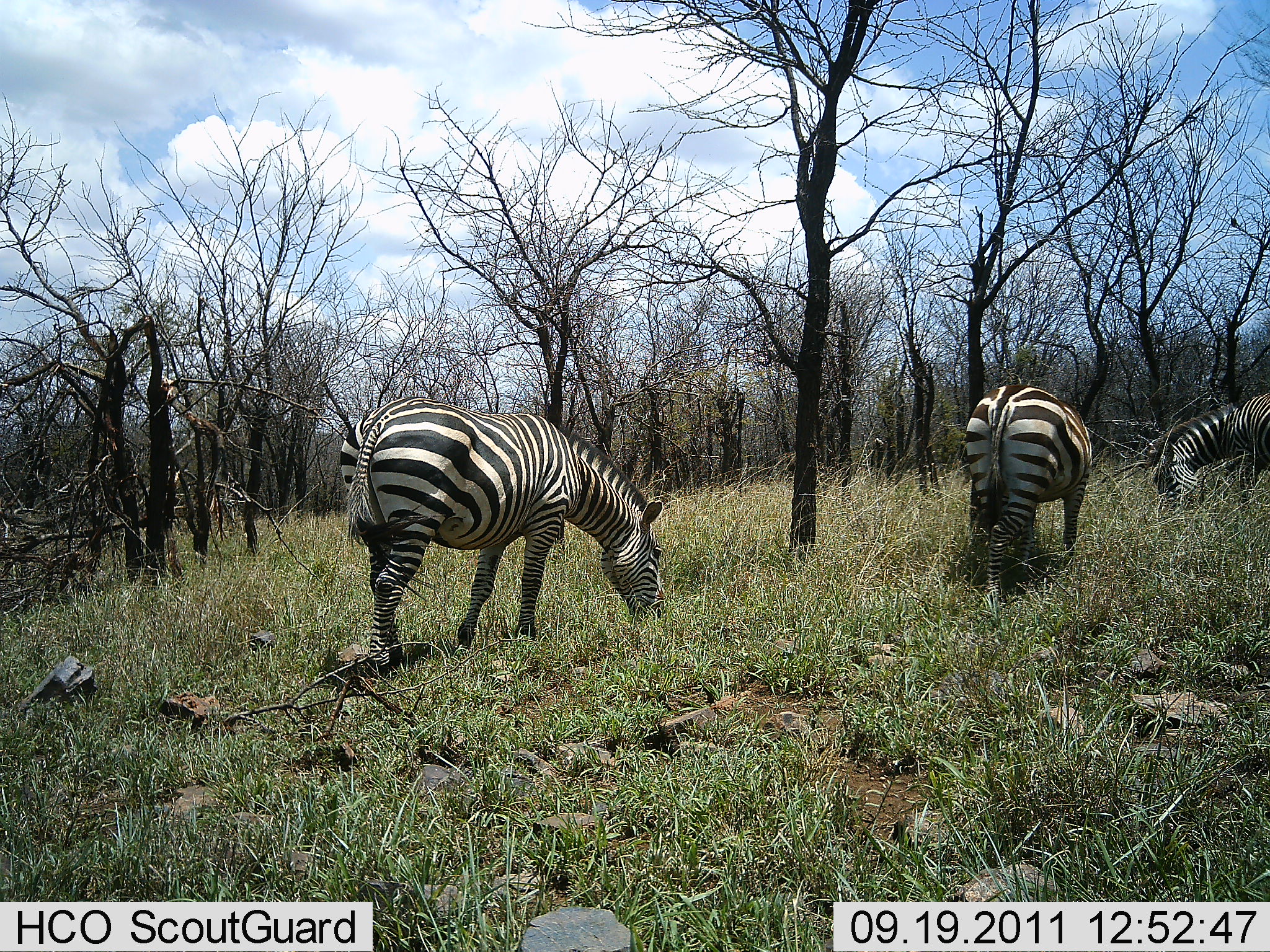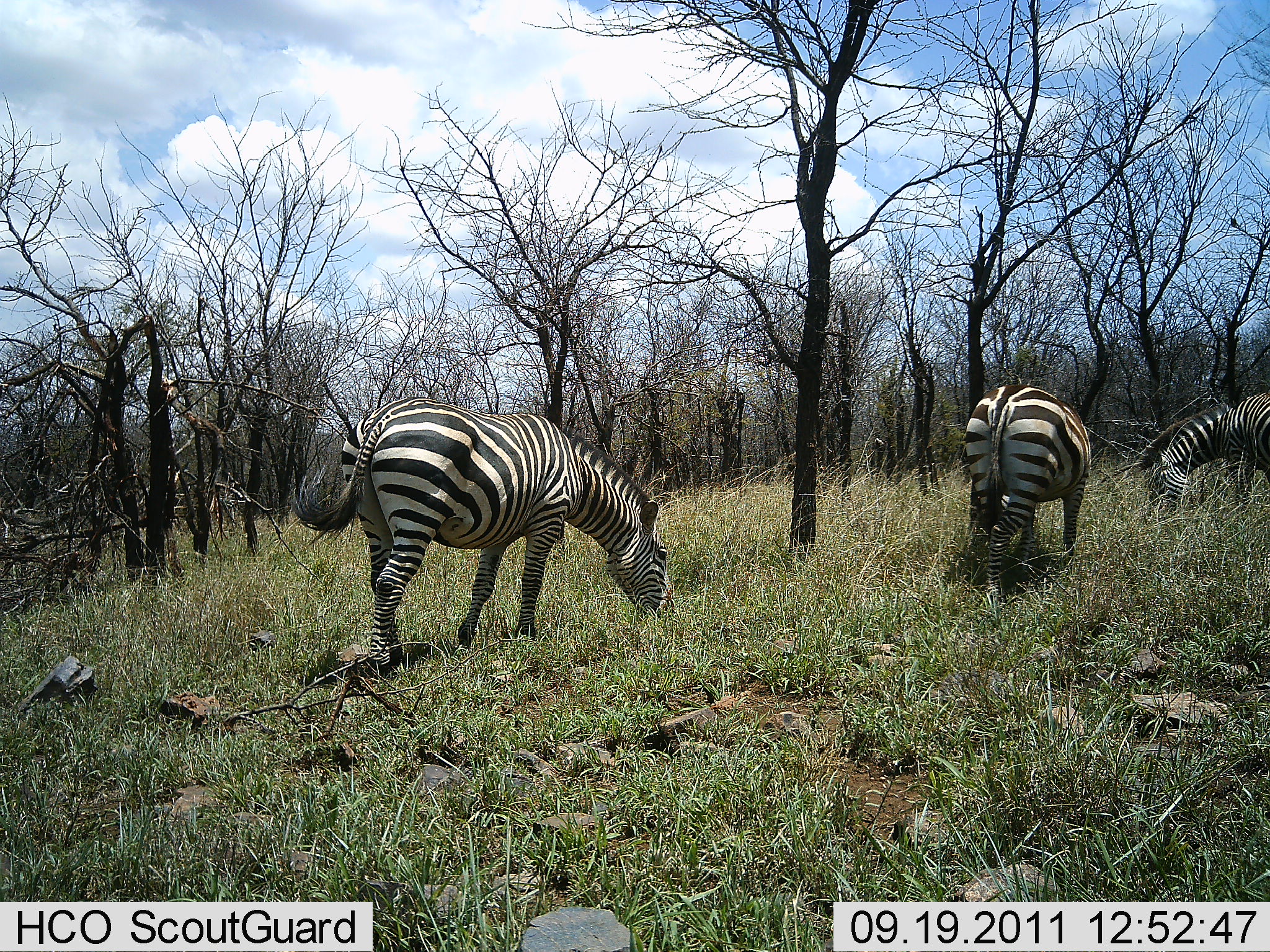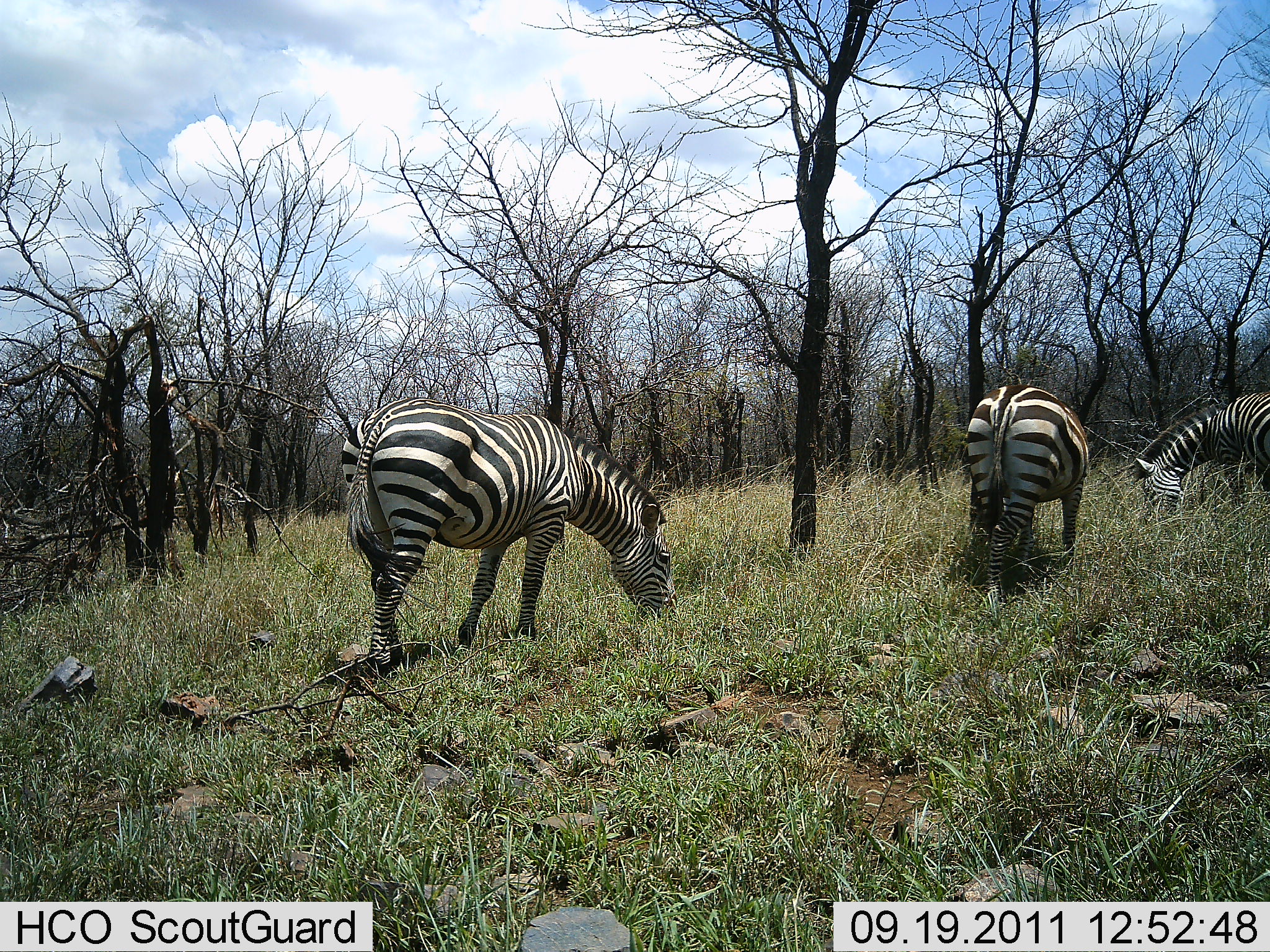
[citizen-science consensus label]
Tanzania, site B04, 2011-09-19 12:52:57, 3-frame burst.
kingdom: Animalia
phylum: Chordata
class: Mammalia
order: Perissodactyla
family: Equidae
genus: Equus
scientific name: Equus quagga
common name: plains zebra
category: zebra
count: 3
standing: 31%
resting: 0%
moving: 8%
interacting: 0%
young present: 0%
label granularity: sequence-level